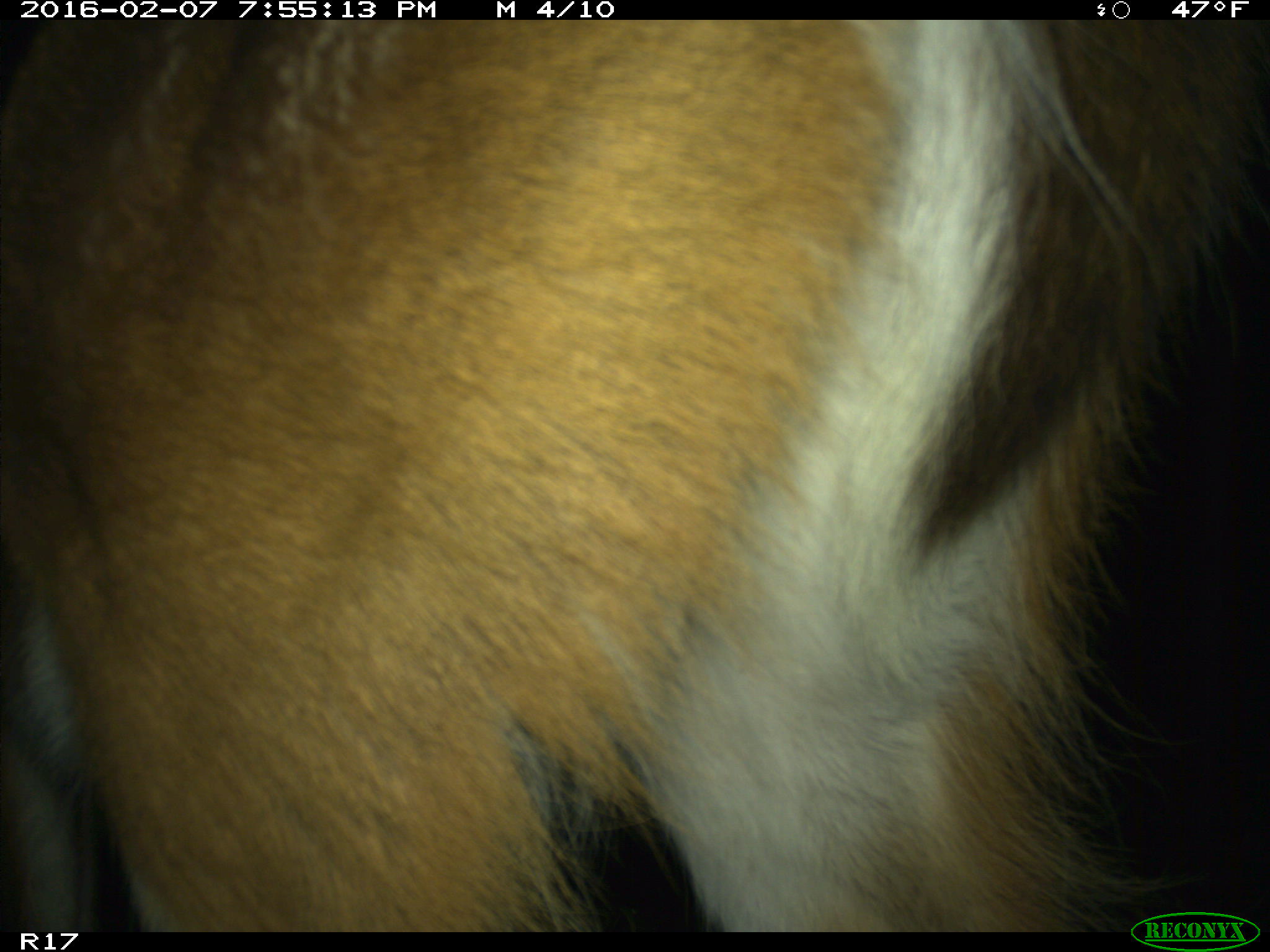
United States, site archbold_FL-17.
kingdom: Animalia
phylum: Chordata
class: Mammalia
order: Artiodactyla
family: Cervidae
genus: Odocoileus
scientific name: Odocoileus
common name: deer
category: unidentified deer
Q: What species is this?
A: Unidentified deer (deer) (Odocoileus).